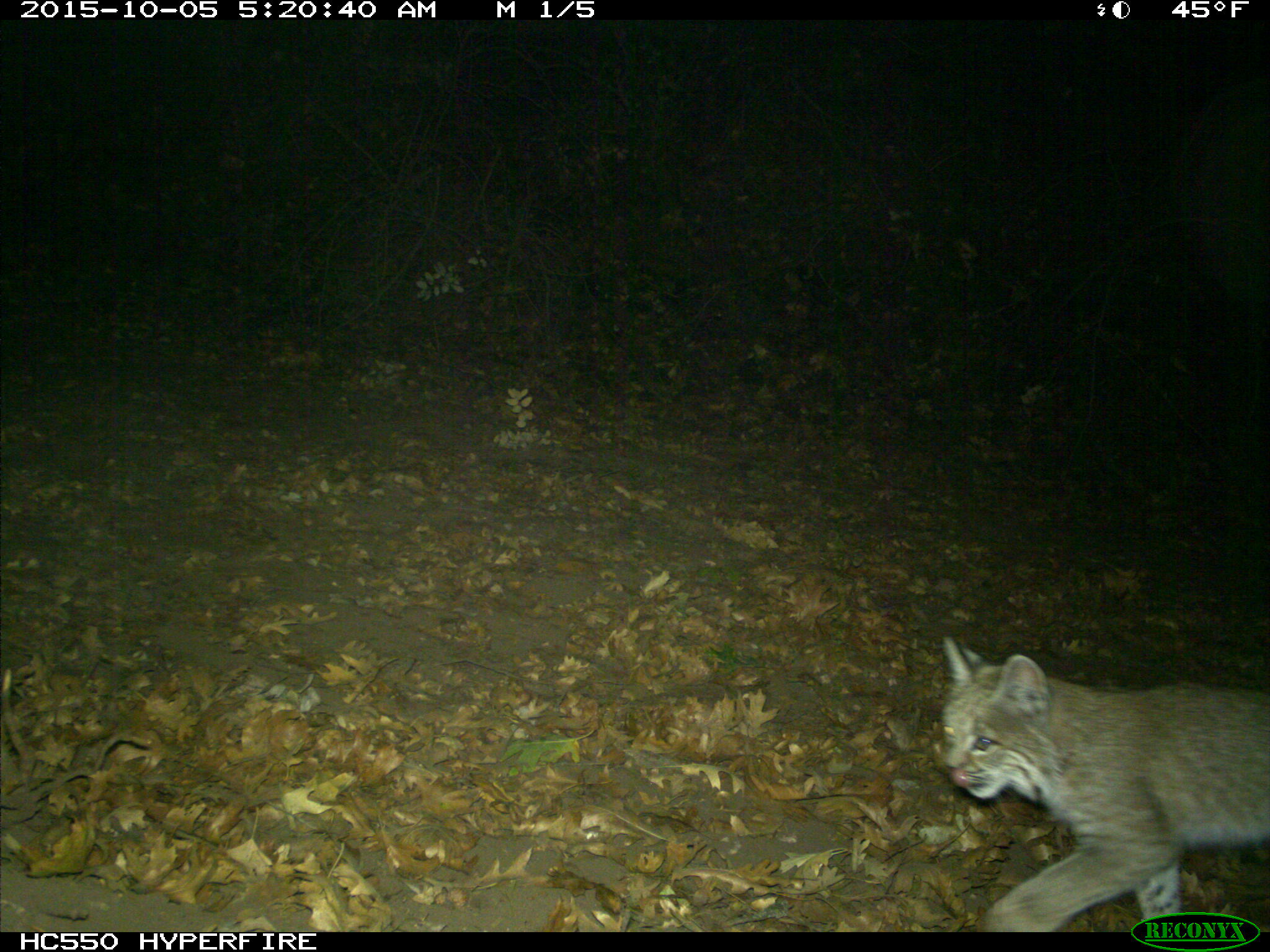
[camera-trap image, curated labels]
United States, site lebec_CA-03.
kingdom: Animalia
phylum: Chordata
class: Mammalia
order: Carnivora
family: Felidae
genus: Lynx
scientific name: Lynx rufus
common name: bobcat